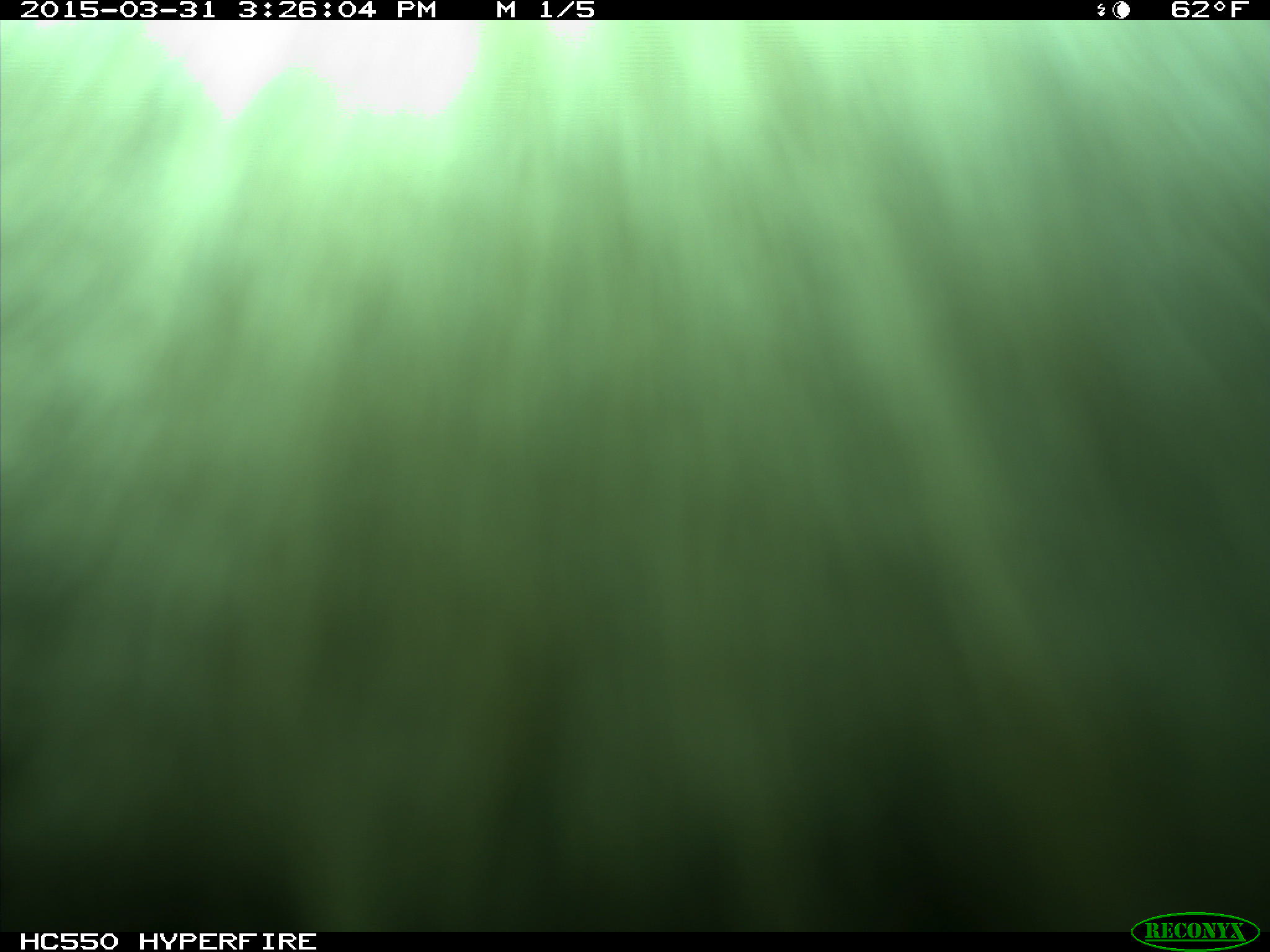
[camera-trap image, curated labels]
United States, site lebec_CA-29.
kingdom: Animalia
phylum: Chordata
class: Mammalia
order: Artiodactyla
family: Bovidae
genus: Bos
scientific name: Bos taurus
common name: domestic cow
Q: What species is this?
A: Bos taurus (domestic cow).